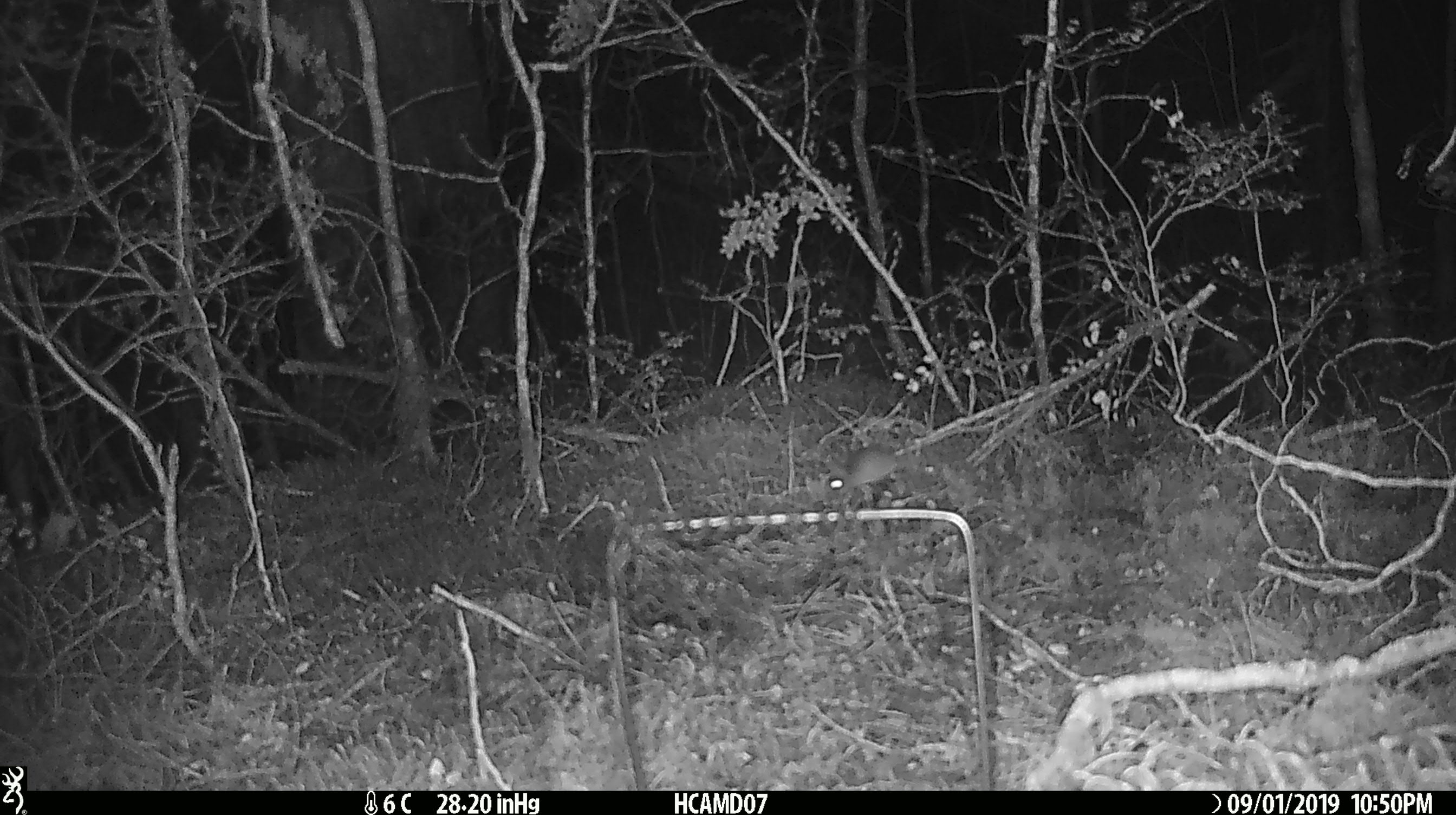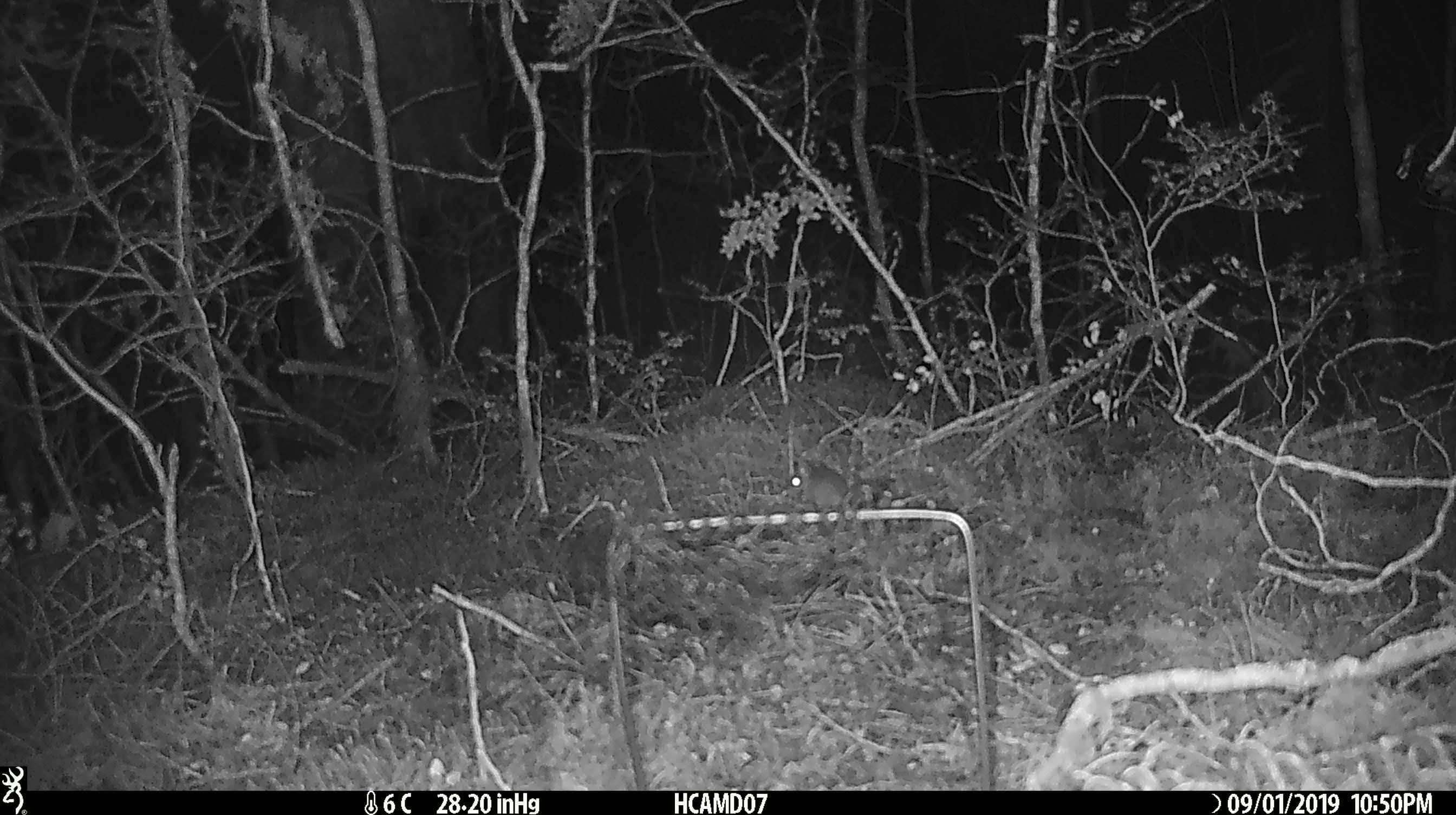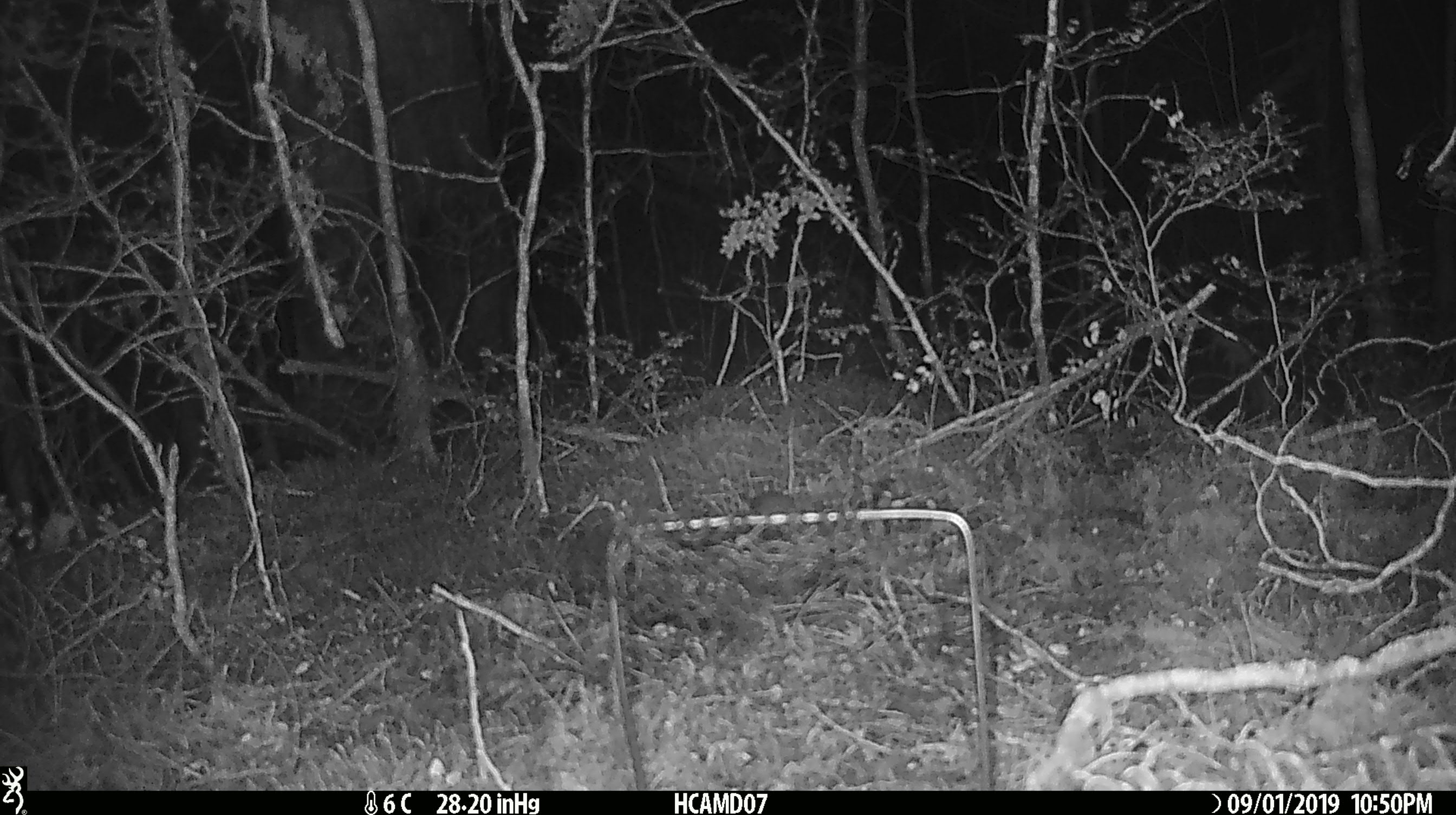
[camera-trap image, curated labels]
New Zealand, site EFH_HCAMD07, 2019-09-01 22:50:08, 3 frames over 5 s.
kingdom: Animalia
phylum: Chordata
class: Mammalia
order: Rodentia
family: Muridae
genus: Mus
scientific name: Mus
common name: mouse